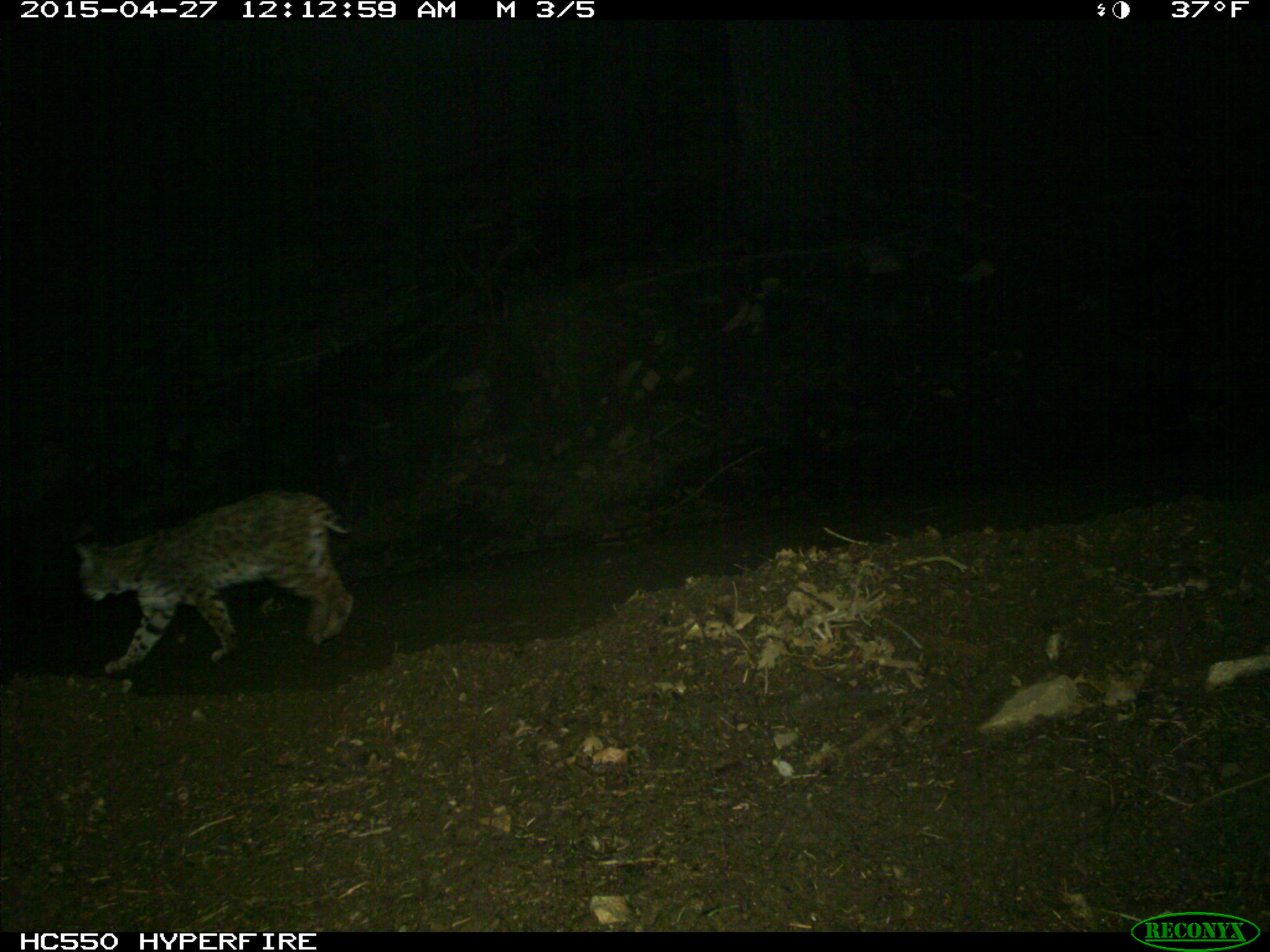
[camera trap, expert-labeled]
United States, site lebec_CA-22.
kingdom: Animalia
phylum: Chordata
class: Mammalia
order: Carnivora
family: Felidae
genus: Lynx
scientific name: Lynx rufus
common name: bobcat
Lynx rufus (bobcat).